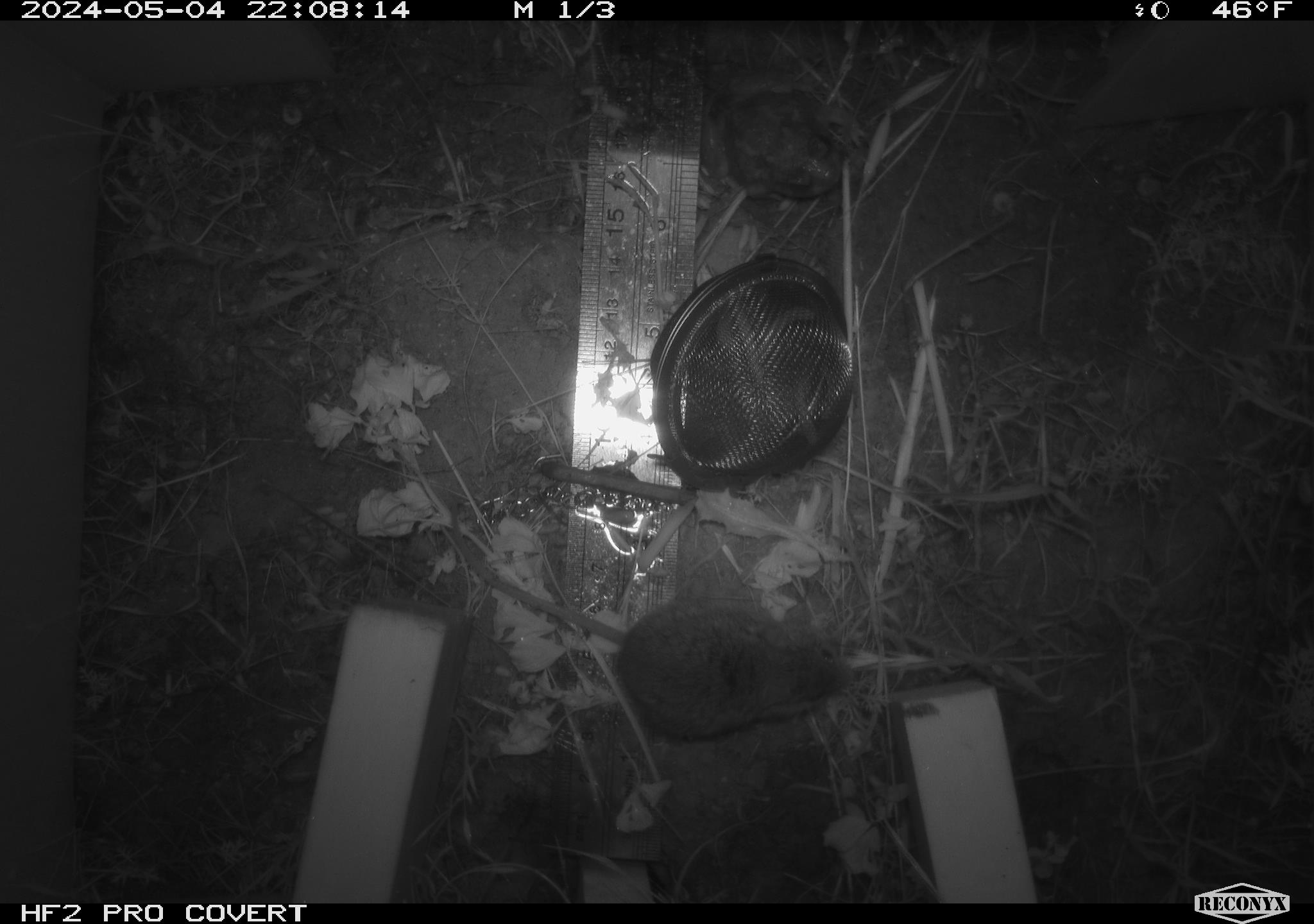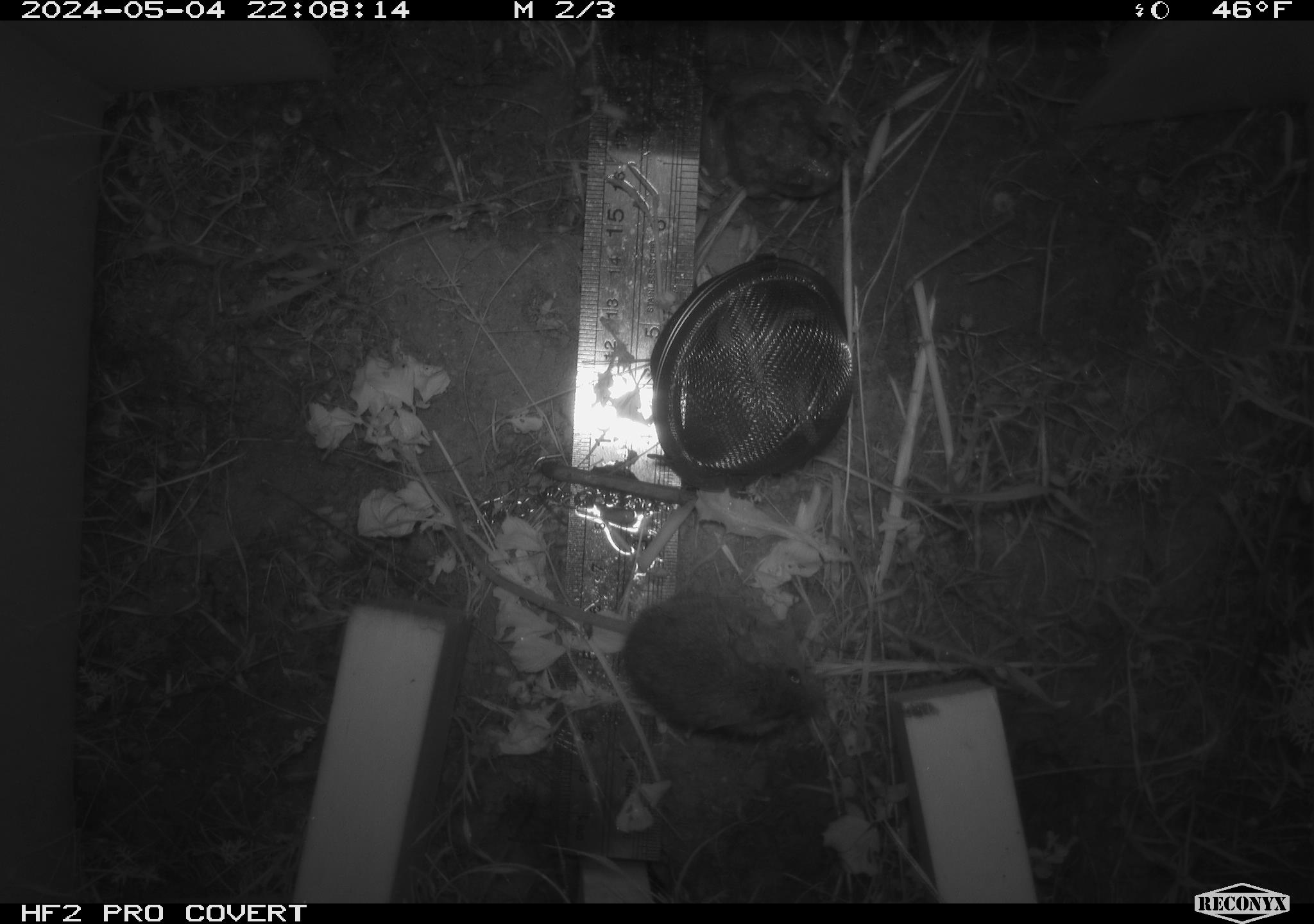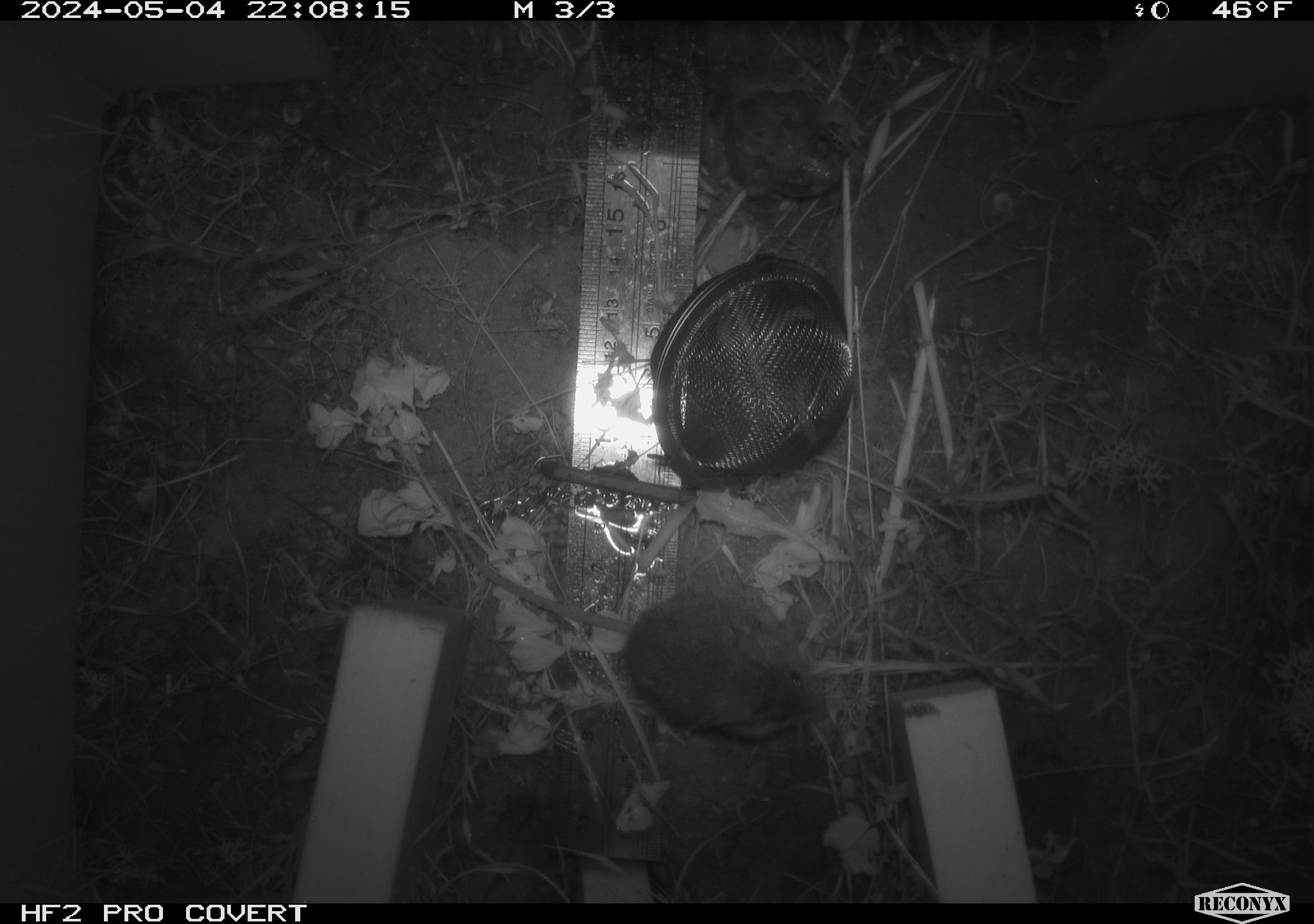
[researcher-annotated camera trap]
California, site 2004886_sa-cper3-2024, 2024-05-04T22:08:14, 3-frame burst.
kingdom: Animalia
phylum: Chordata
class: Mammalia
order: Rodentia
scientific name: Rodentia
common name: rodent